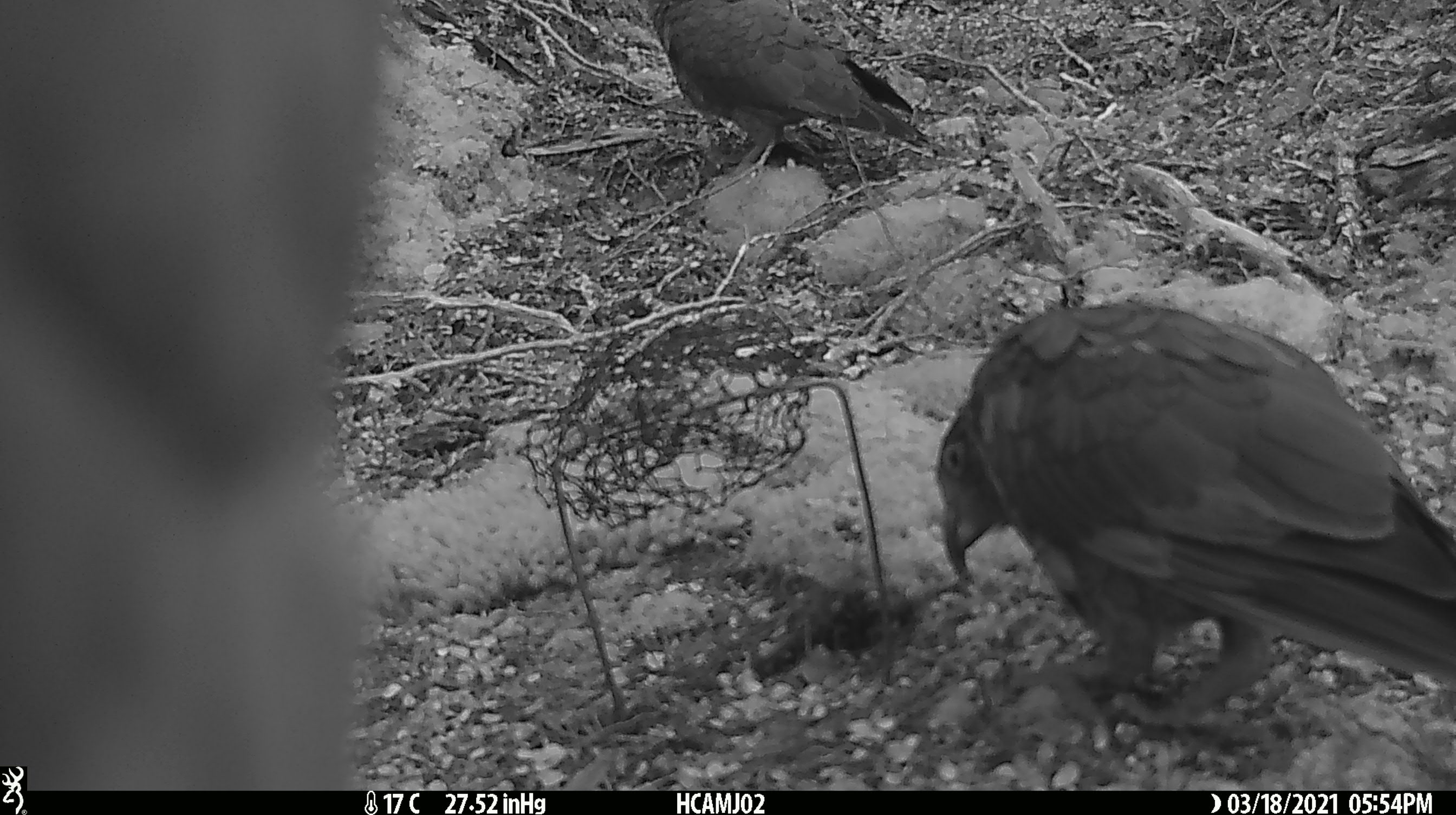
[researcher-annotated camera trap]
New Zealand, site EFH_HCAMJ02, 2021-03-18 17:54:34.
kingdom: Animalia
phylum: Chordata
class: Aves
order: Psittaciformes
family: Strigopidae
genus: Nestor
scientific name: Nestor notabilis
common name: kea